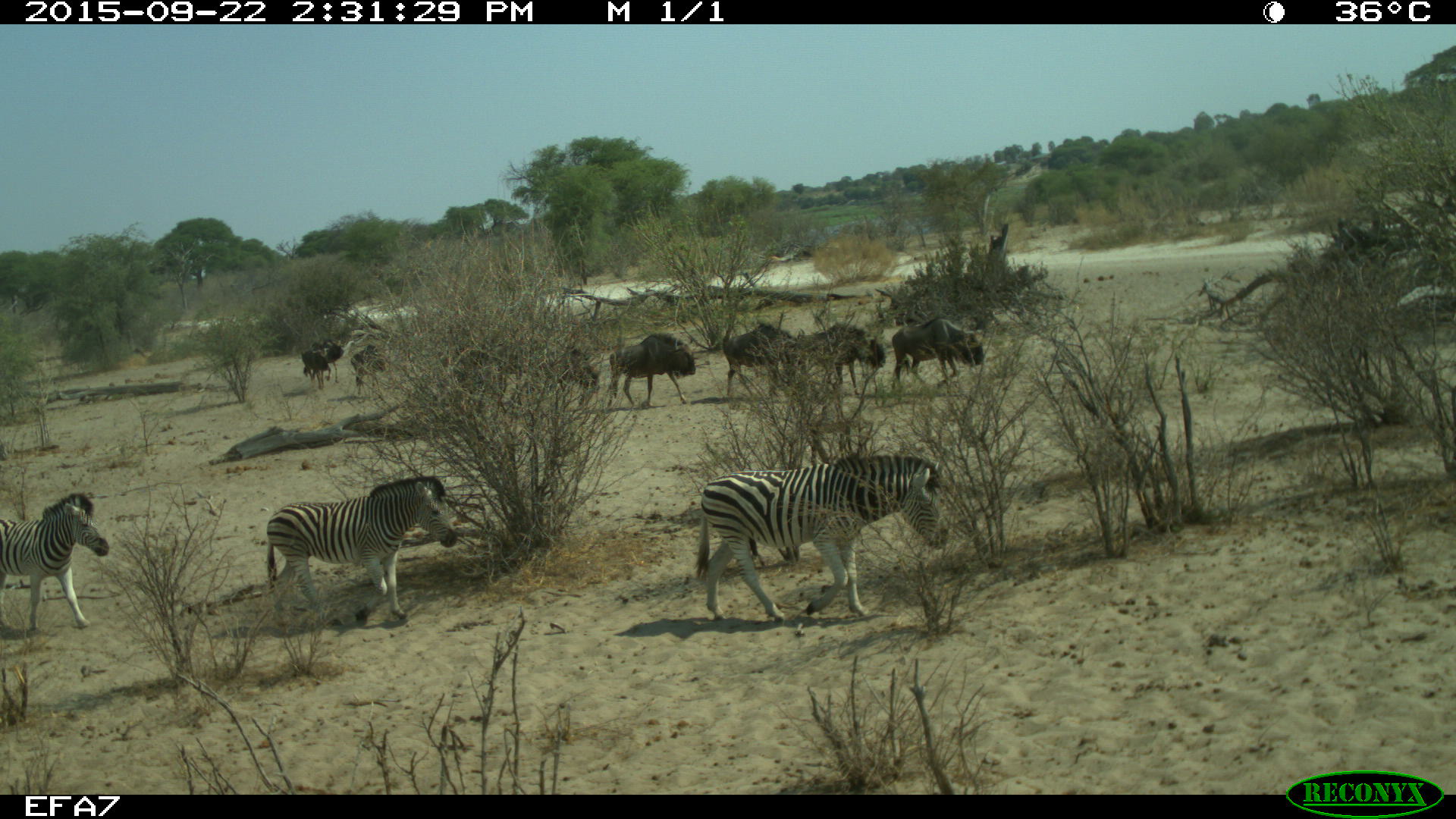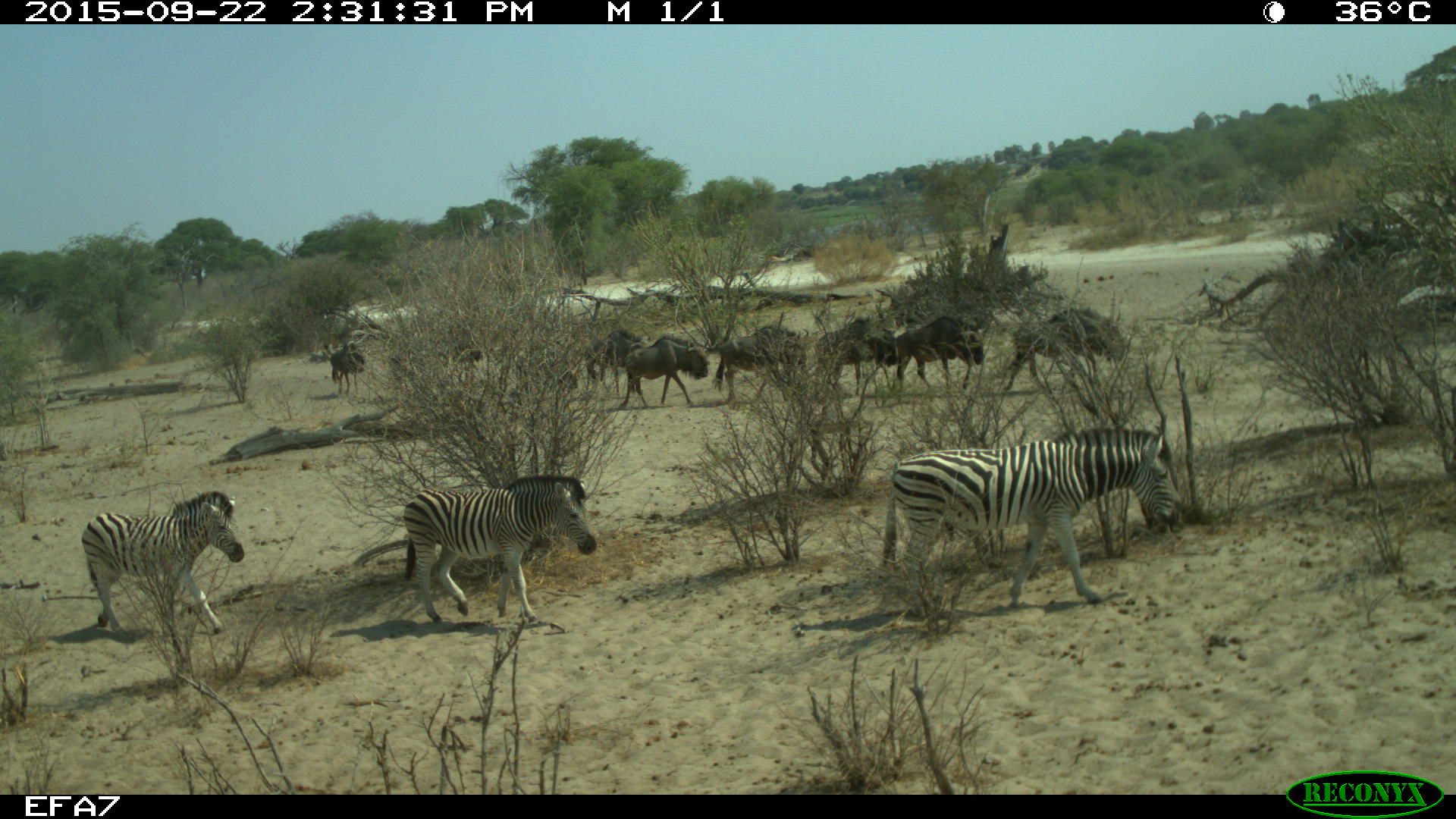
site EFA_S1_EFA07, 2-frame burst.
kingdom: Animalia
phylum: Chordata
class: Mammalia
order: Artiodactyla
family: Bovidae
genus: Connochaetes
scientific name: Connochaetes taurinus taurinus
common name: blue wildebeest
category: wildebeestblue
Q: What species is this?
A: Wildebeestblue (blue wildebeest) (Connochaetes taurinus taurinus).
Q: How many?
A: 8.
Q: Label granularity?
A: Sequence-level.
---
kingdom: Animalia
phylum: Chordata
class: Mammalia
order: Perissodactyla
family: Equidae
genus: Equus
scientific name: Equus quagga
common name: plains zebra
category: zebraplains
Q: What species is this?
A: Zebraplains (plains zebra) (Equus quagga).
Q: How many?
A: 3.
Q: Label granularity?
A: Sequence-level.